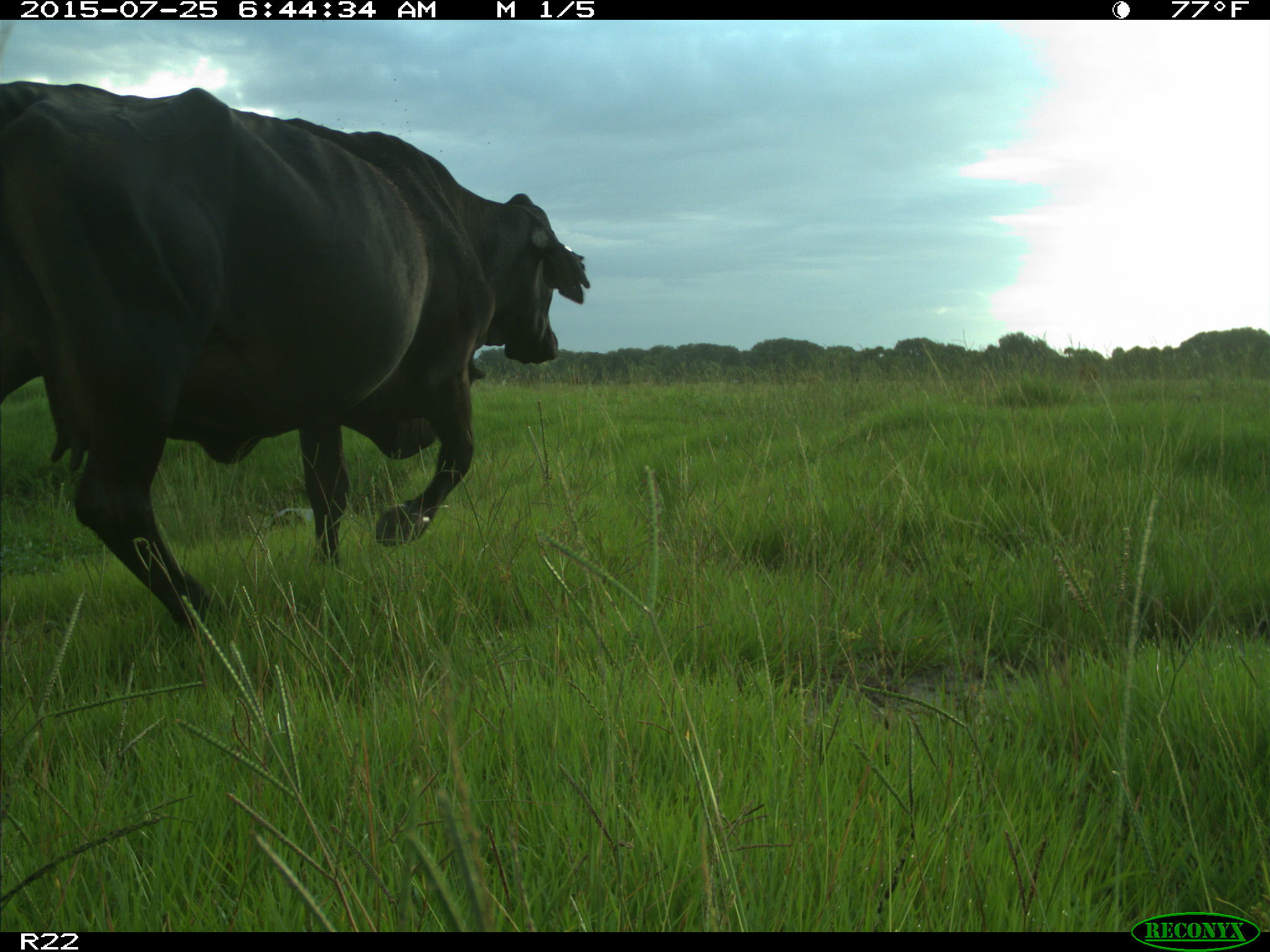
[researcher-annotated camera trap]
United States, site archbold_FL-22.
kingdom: Animalia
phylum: Chordata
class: Mammalia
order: Artiodactyla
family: Bovidae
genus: Bos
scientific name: Bos taurus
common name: domestic cow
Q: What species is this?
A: Bos taurus (domestic cow).